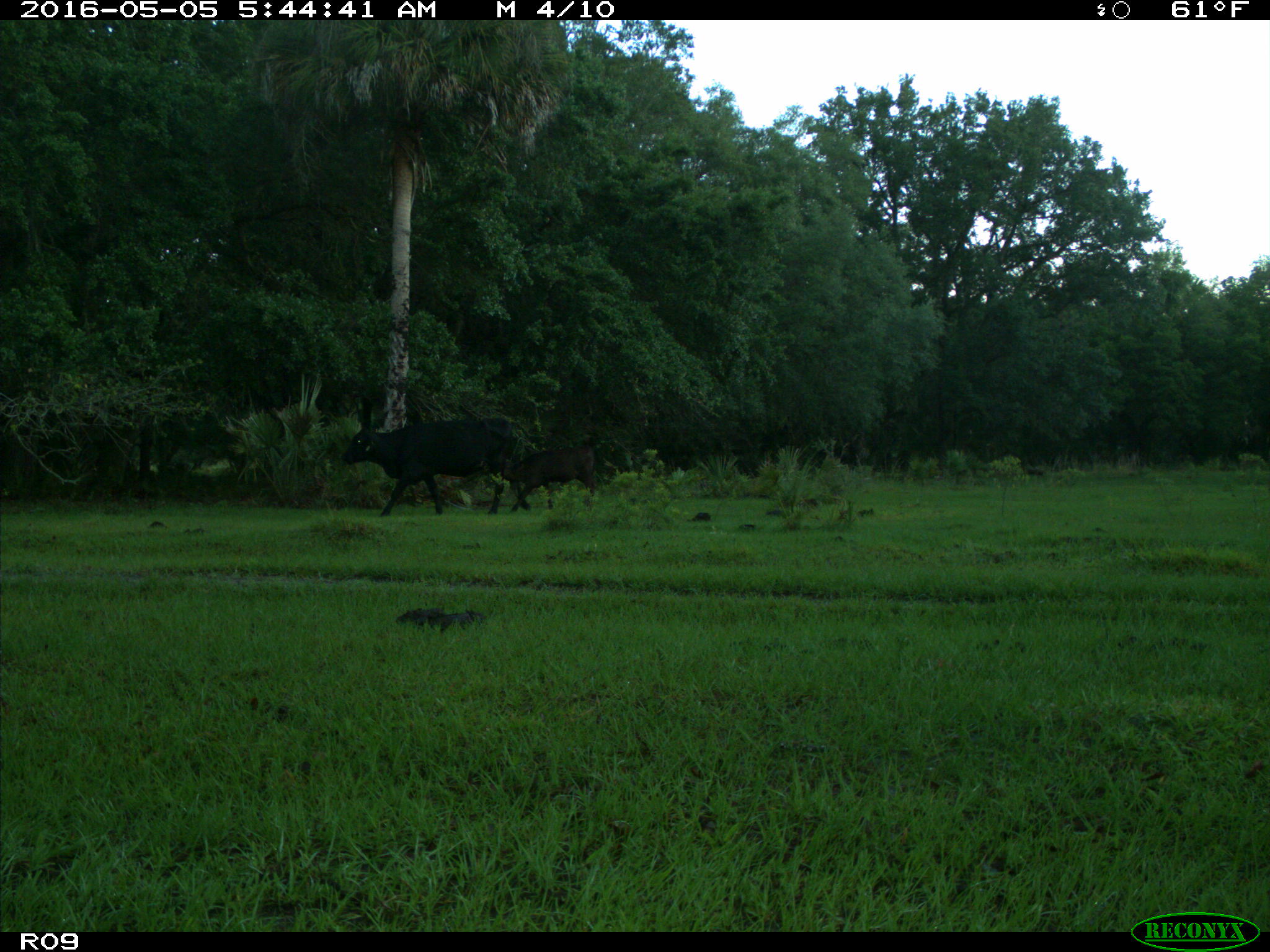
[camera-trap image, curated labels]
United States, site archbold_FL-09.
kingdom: Animalia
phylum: Chordata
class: Mammalia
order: Artiodactyla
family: Bovidae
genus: Bos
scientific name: Bos taurus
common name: domestic cow